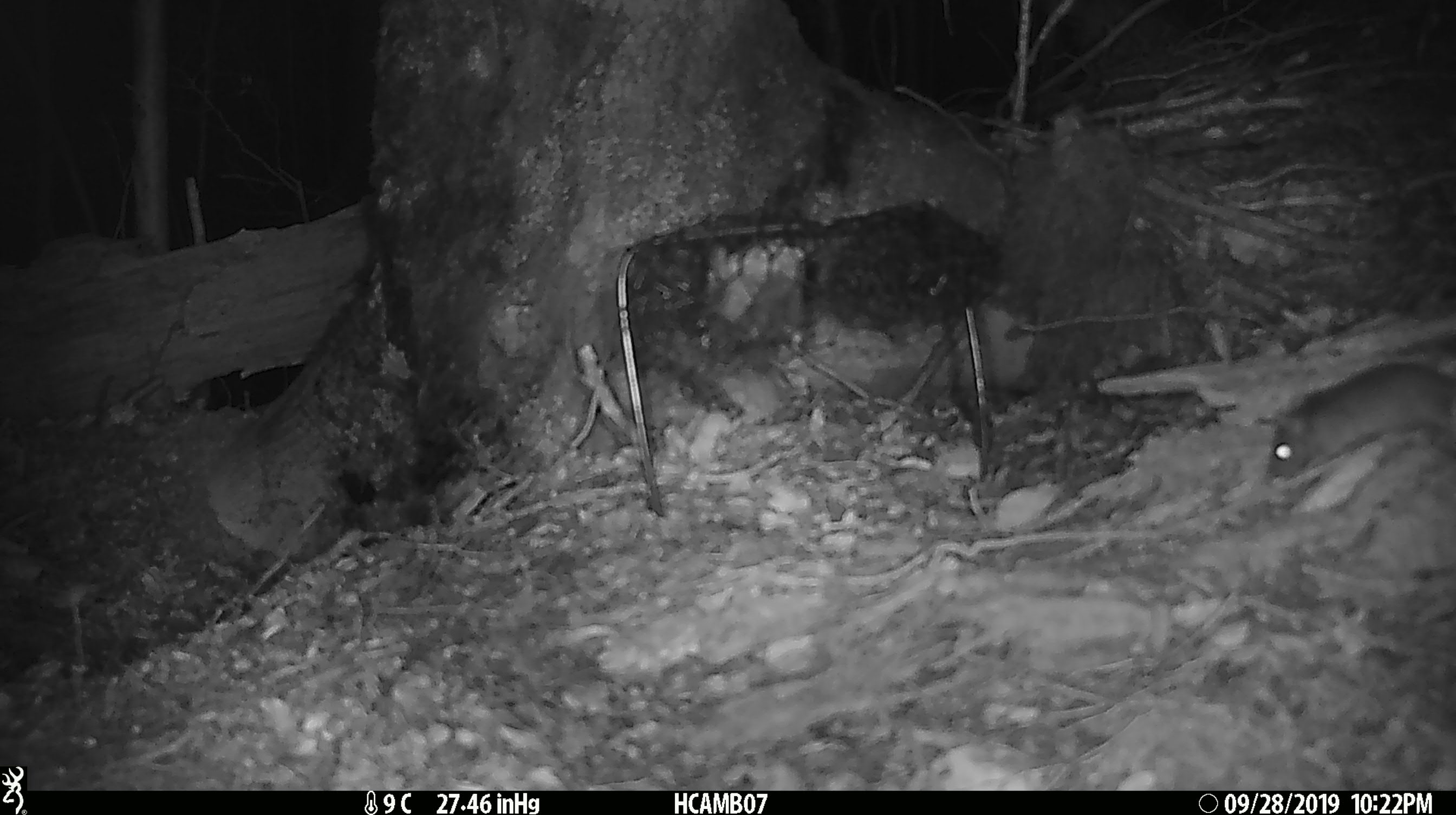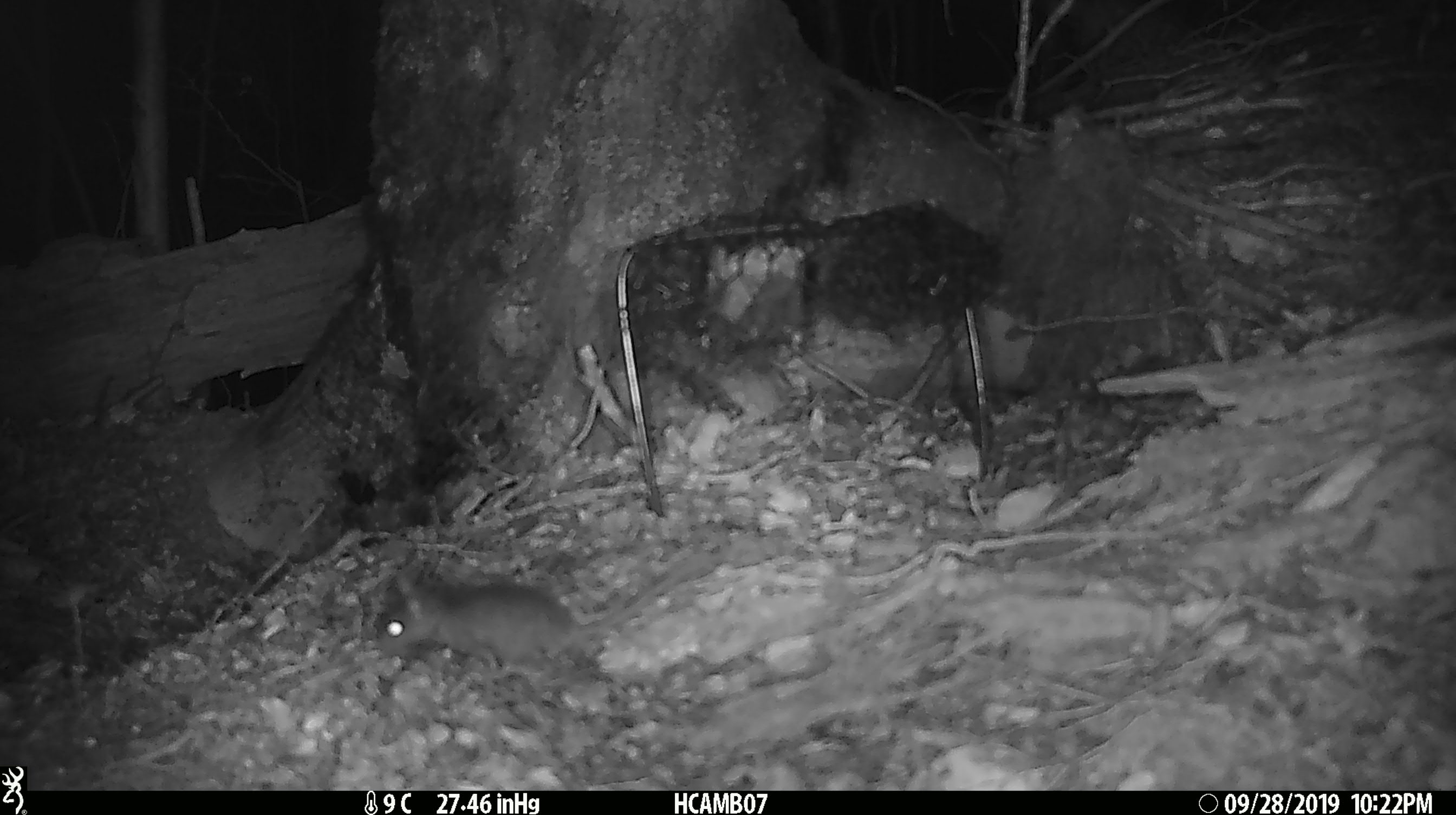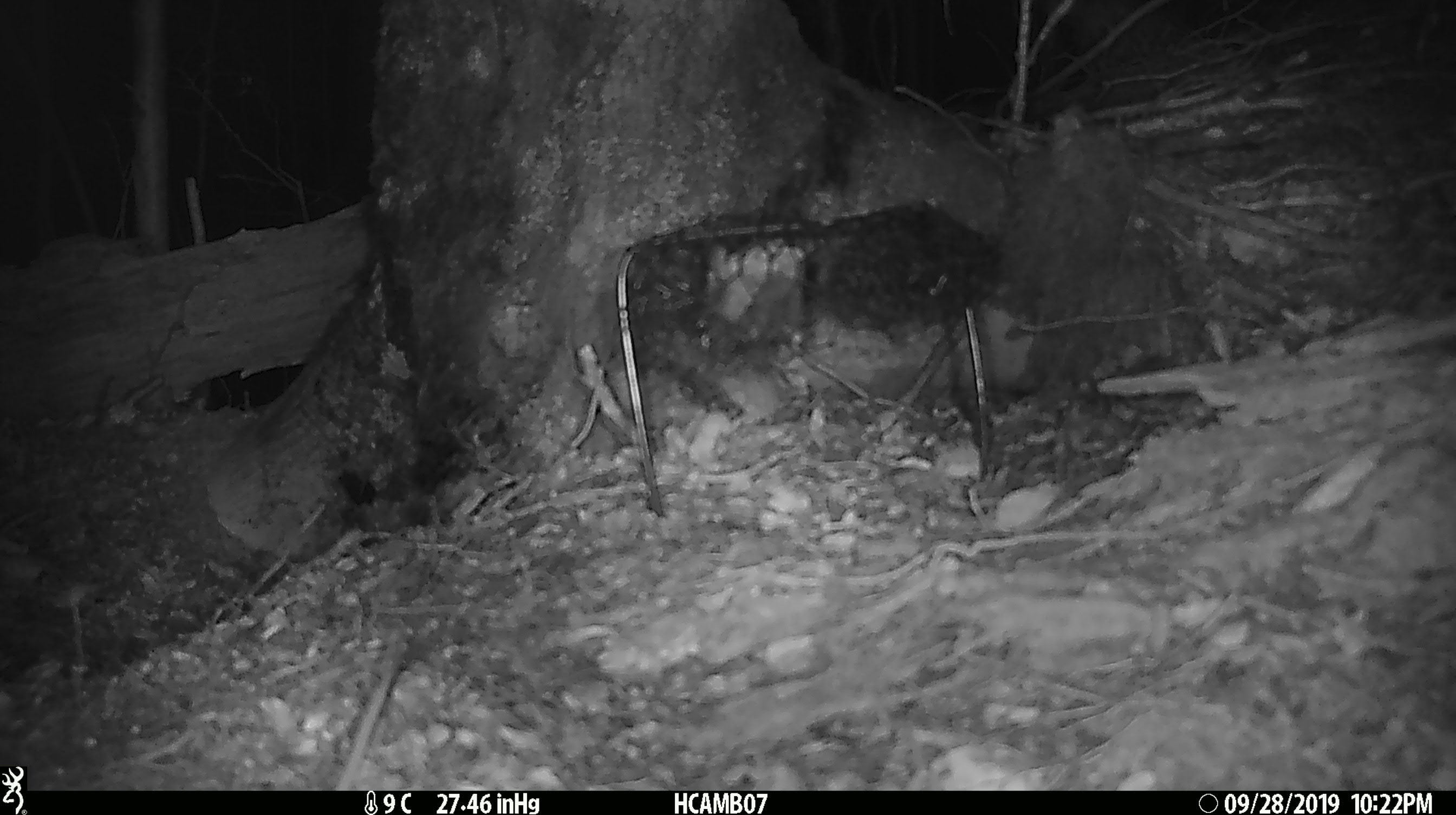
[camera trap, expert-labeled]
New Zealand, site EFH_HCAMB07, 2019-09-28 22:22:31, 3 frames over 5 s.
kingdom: Animalia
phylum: Chordata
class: Mammalia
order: Rodentia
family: Muridae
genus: Mus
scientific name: Mus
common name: mouse